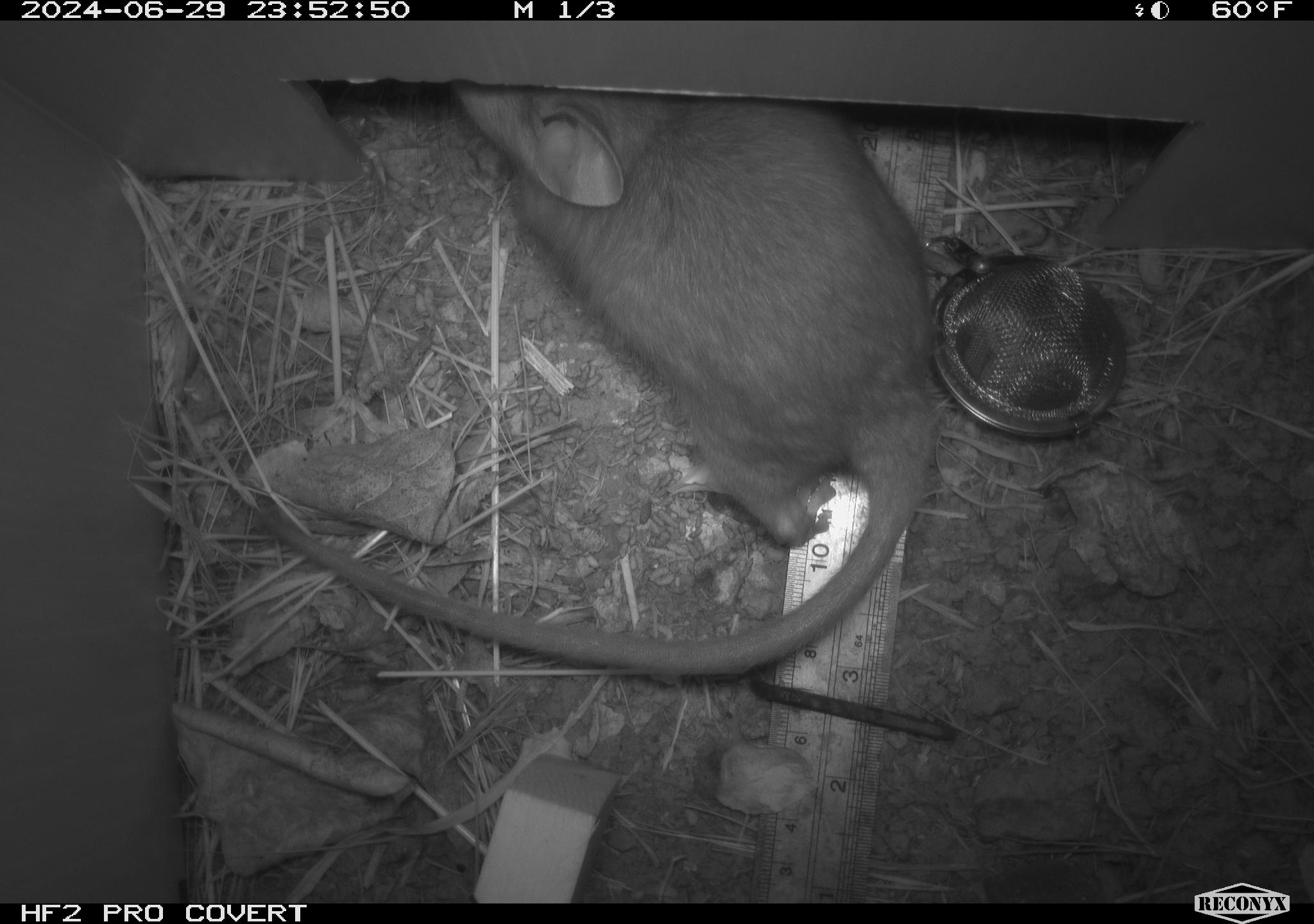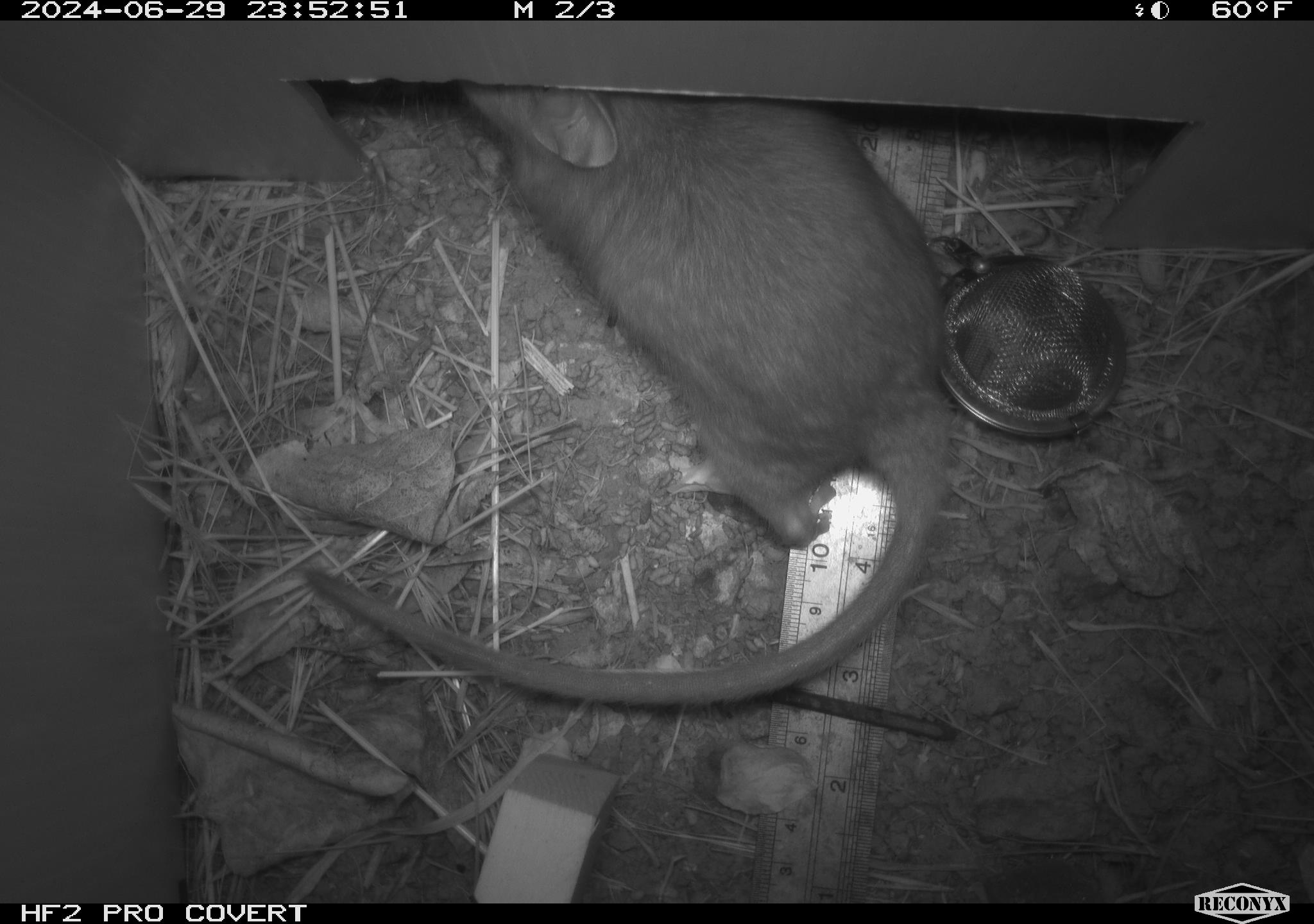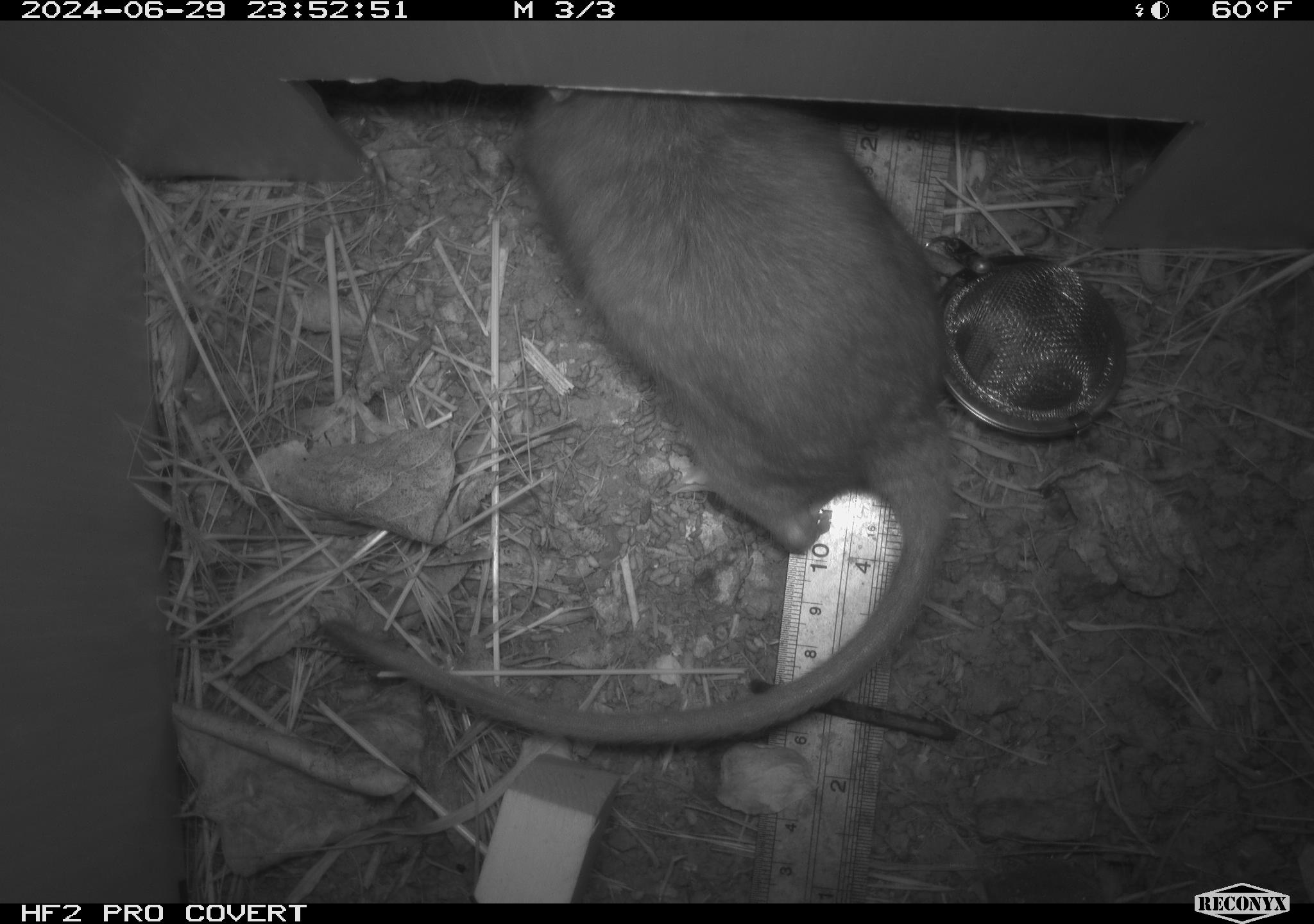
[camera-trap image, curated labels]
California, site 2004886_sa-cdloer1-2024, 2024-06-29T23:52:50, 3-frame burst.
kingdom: Animalia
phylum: Chordata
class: Mammalia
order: Rodentia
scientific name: Rodentia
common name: woodrat or rat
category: woodrat or rat species